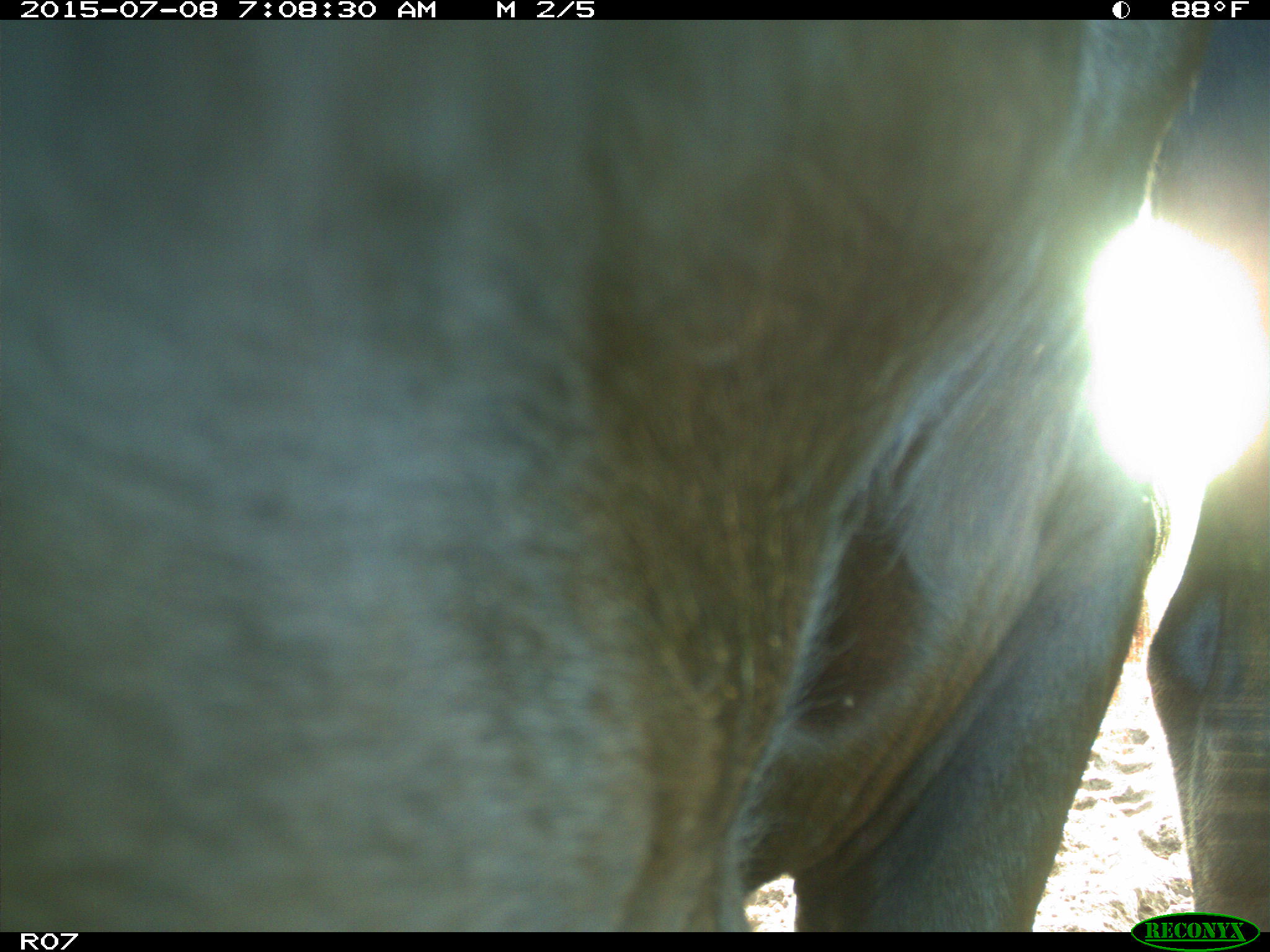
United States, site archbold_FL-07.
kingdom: Animalia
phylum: Chordata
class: Mammalia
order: Artiodactyla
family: Bovidae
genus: Bos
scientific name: Bos taurus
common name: domestic cow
Bos taurus (domestic cow).